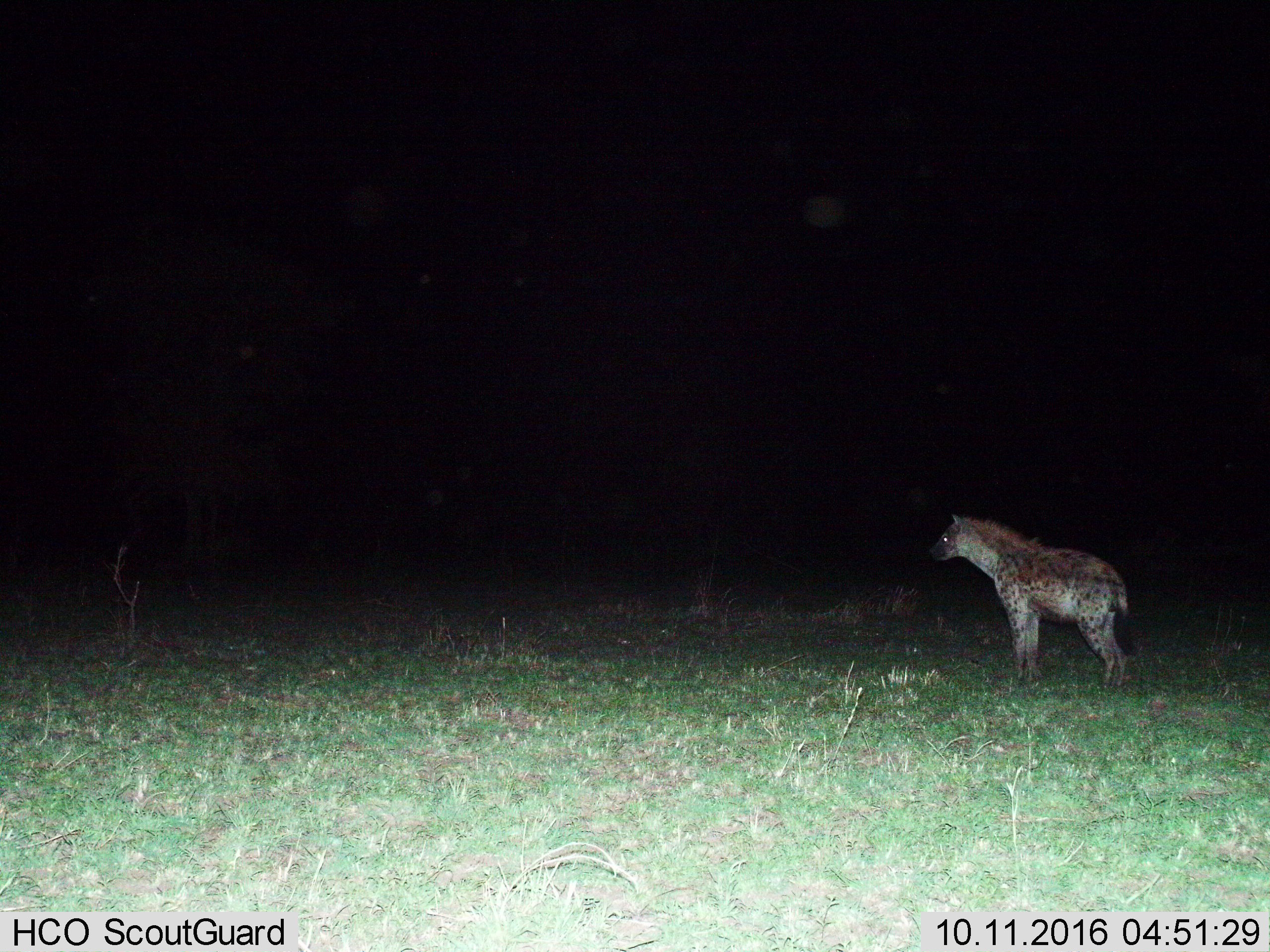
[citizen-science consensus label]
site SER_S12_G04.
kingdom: Animalia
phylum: Chordata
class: Mammalia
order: Carnivora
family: Hyaenidae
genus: Crocuta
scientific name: Crocuta crocuta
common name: spotted hyena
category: hyenaspotted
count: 1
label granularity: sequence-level